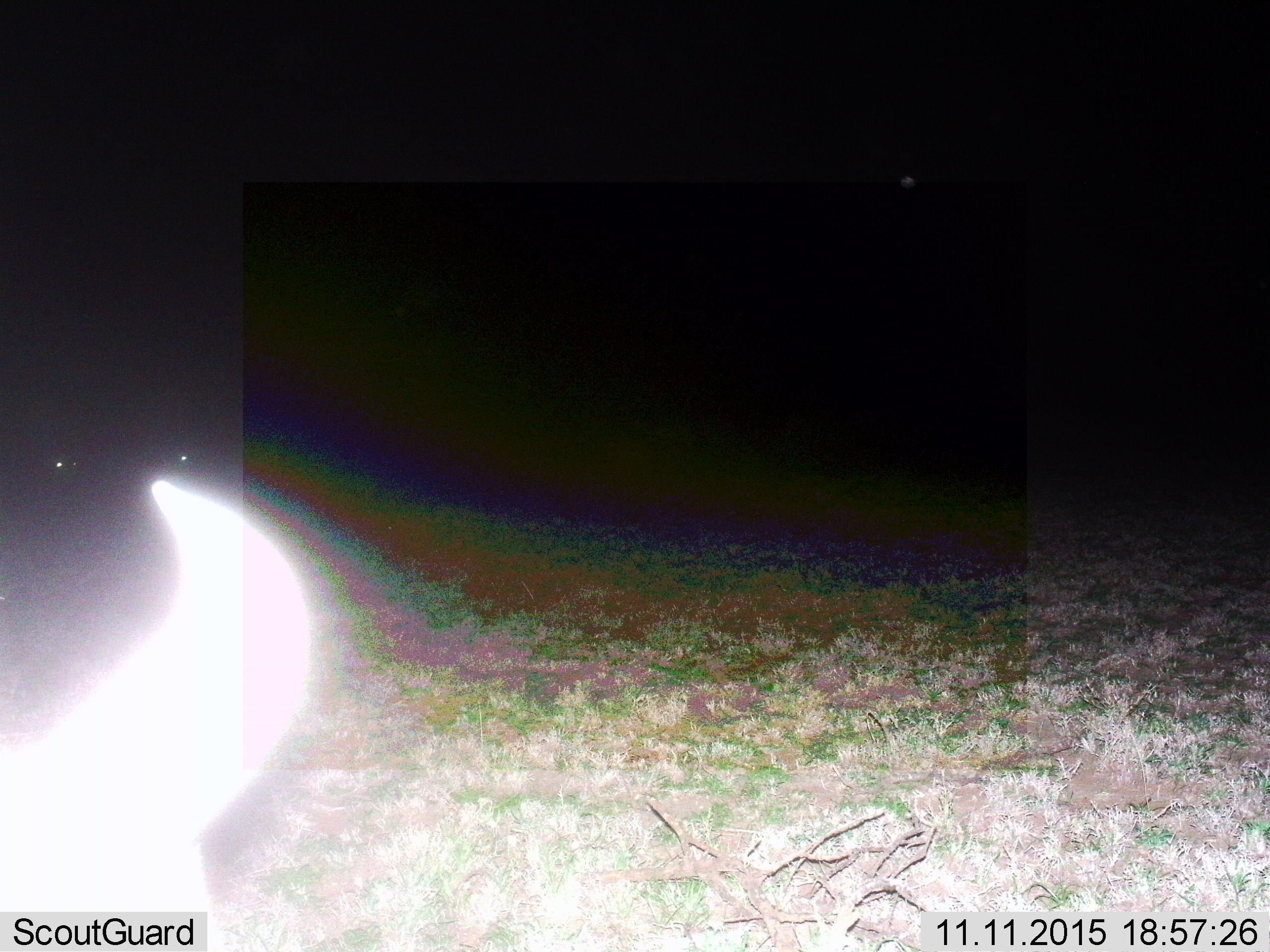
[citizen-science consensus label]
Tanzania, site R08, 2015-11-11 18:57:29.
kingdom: Animalia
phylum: Chordata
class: Mammalia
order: Artiodactyla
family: Bovidae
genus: Syncerus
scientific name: Syncerus caffer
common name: cape buffalo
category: buffalo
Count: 3.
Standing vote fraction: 67%.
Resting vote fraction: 33%.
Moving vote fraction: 33%.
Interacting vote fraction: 0%.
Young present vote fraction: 0%.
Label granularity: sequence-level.